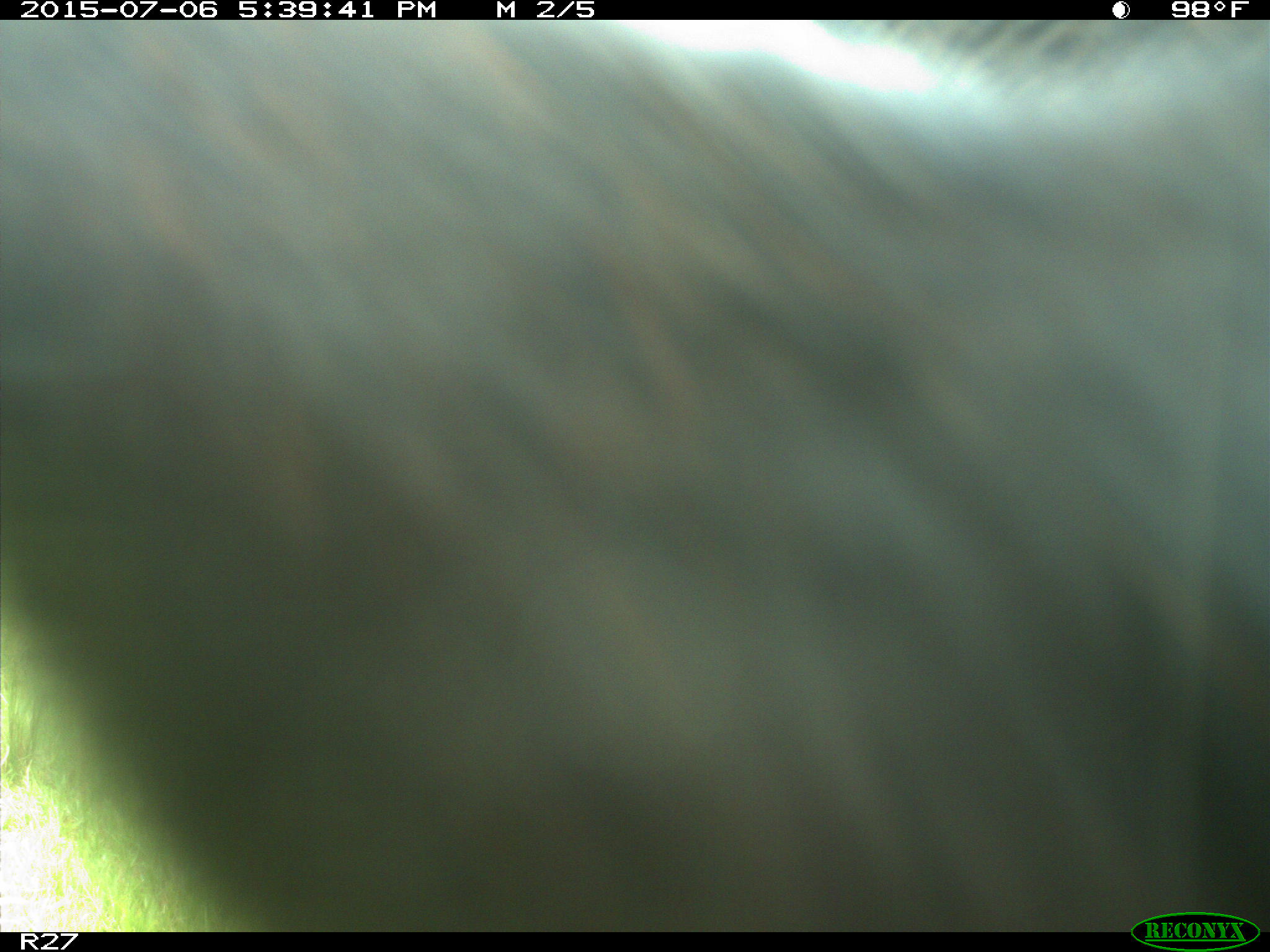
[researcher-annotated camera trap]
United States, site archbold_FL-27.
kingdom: Animalia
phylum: Chordata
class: Mammalia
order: Artiodactyla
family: Bovidae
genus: Bos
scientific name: Bos taurus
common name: domestic cow